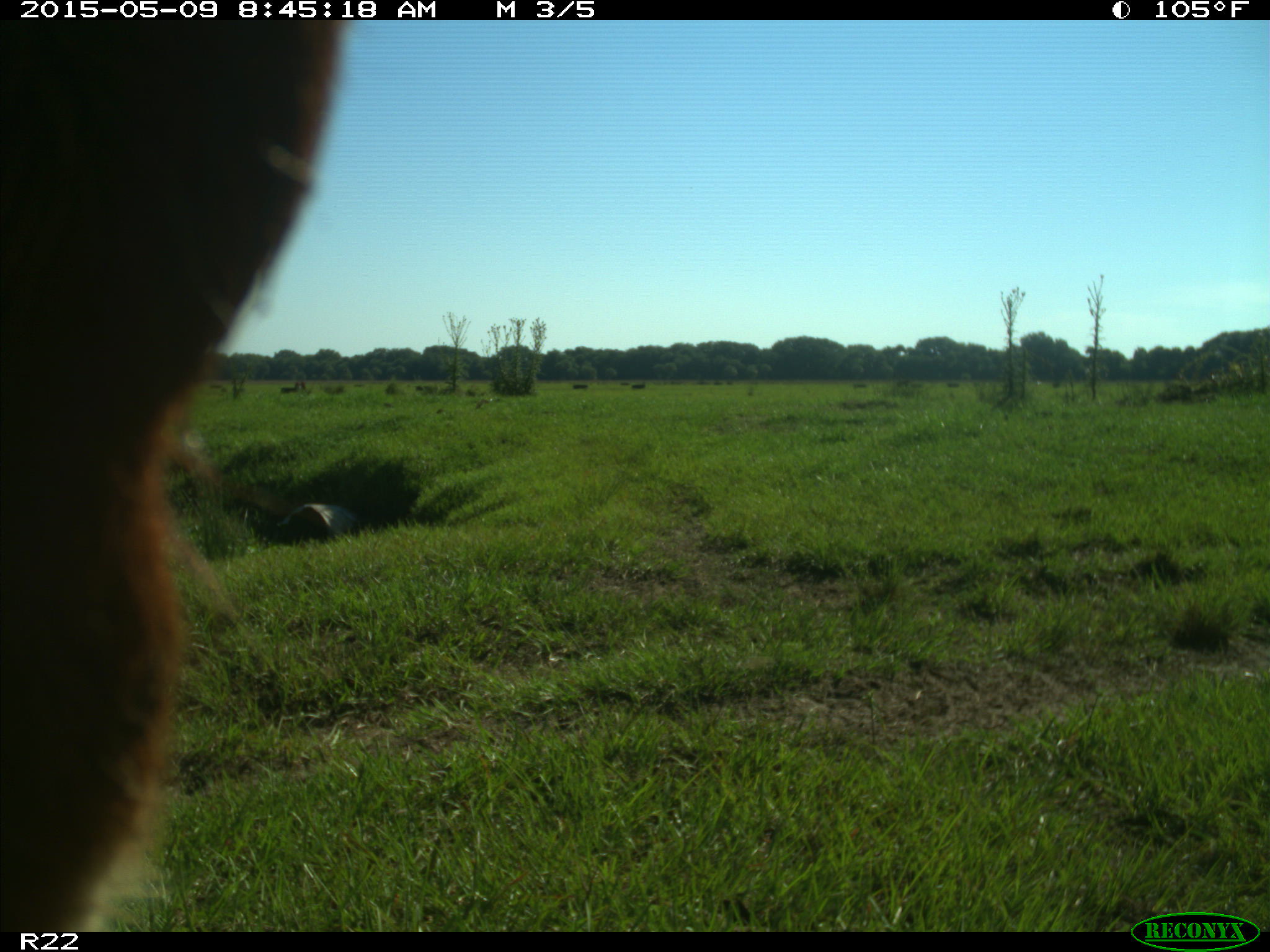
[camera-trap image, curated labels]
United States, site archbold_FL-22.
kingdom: Animalia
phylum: Chordata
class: Mammalia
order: Artiodactyla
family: Bovidae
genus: Bos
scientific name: Bos taurus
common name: domestic cow